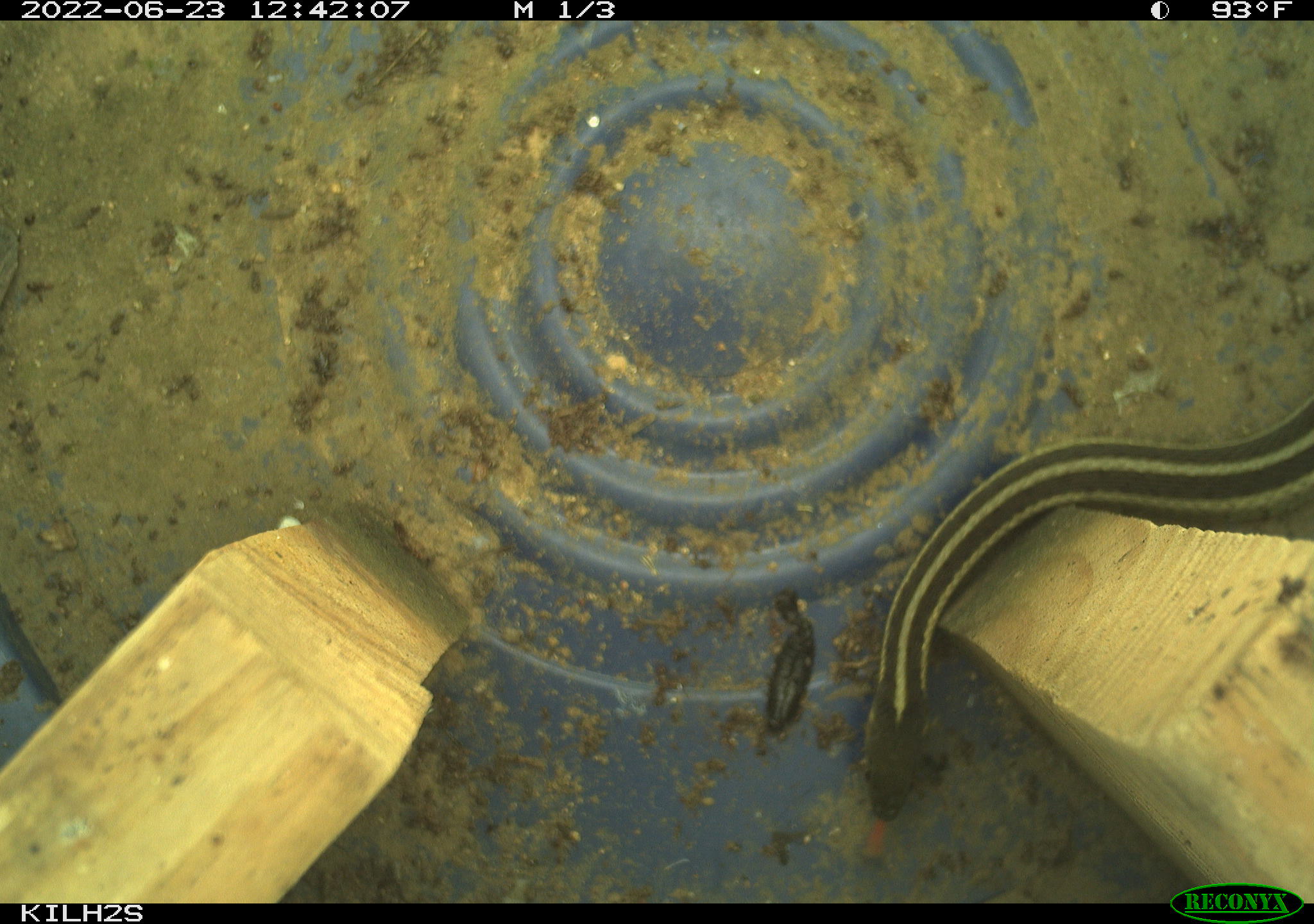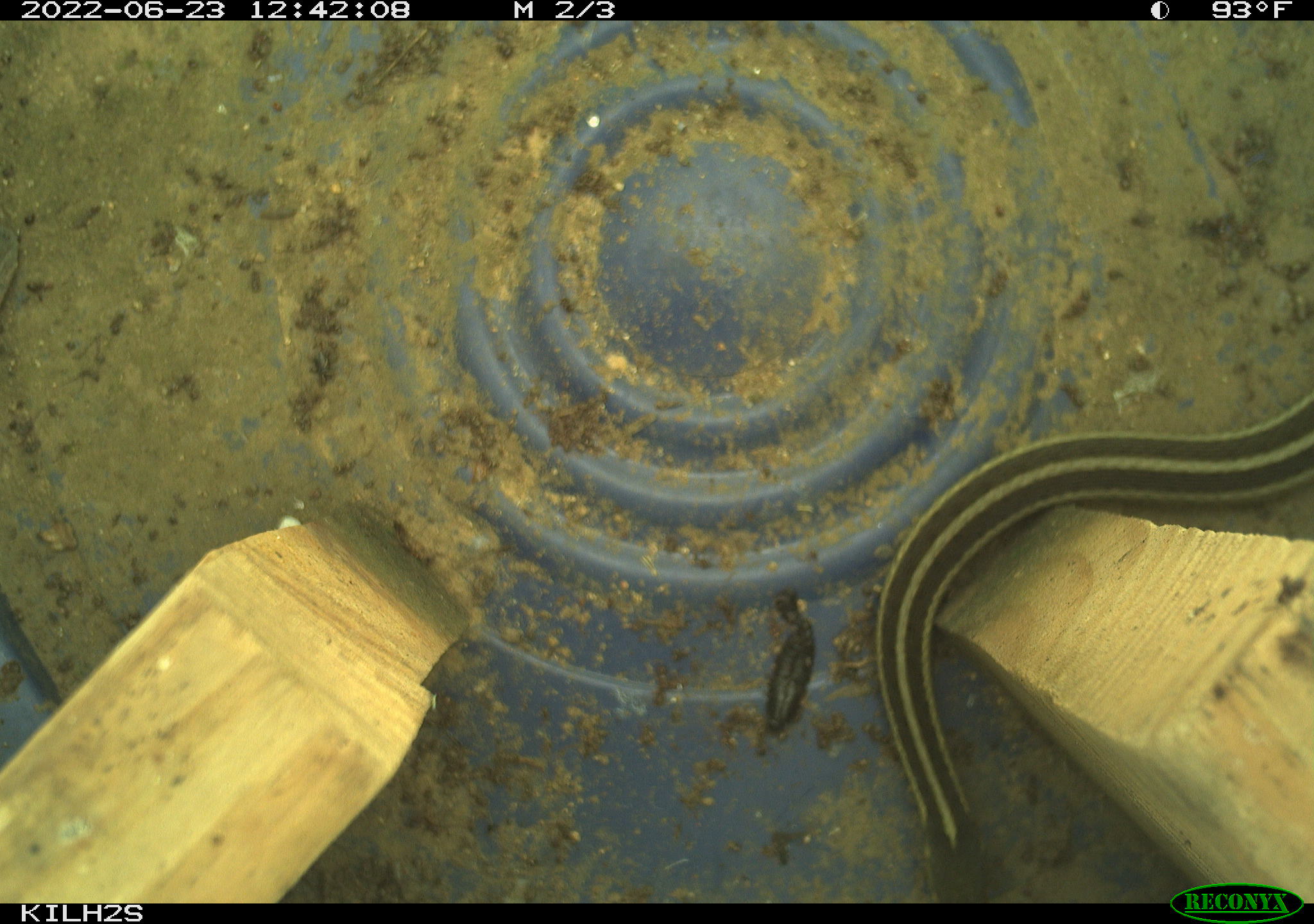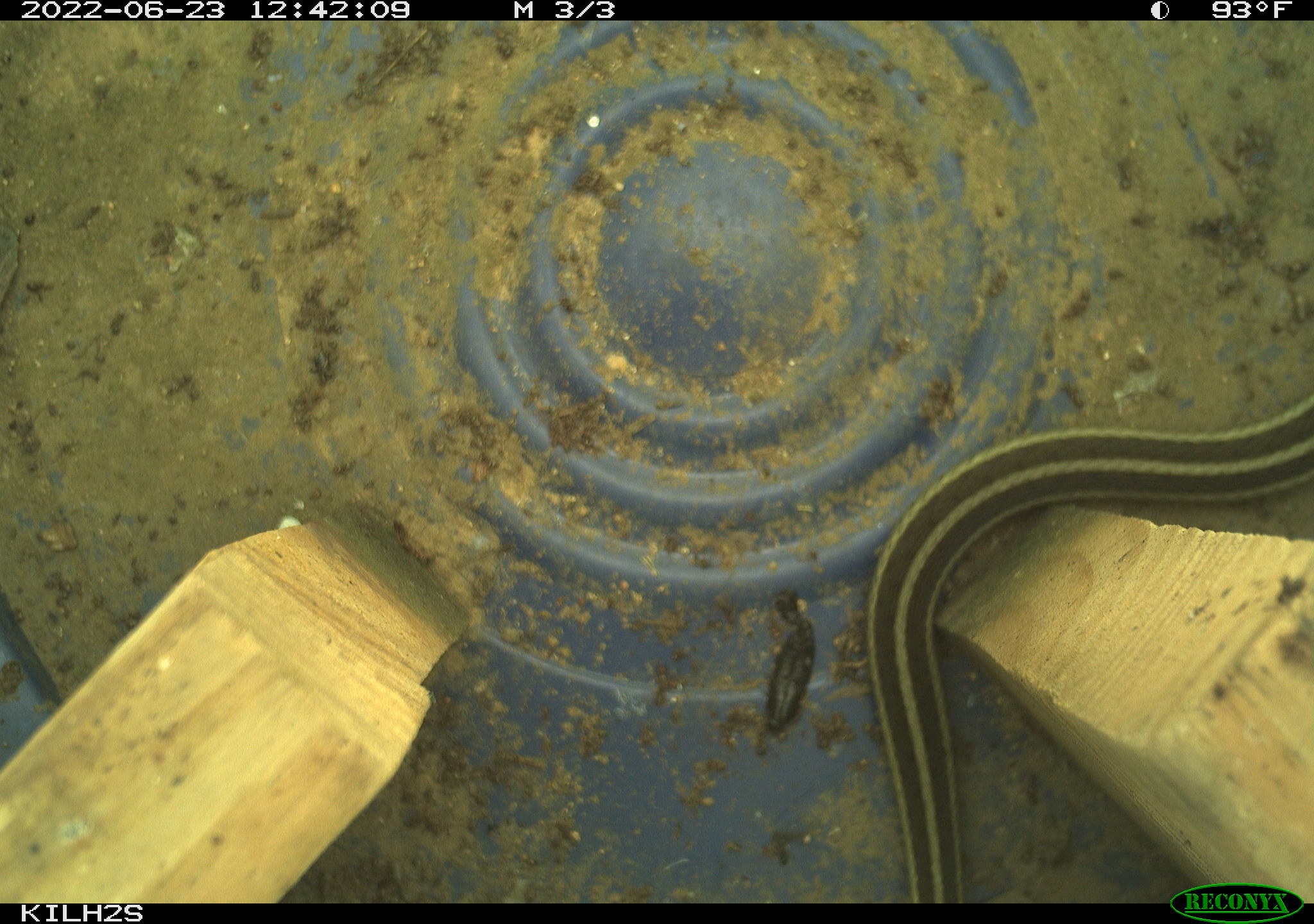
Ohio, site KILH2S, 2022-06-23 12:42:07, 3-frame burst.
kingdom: Animalia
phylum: Chordata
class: Reptilia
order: Squamata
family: Colubridae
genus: Thamnophis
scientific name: Thamnophis sirtalis sirtalis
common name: eastern gartersnake